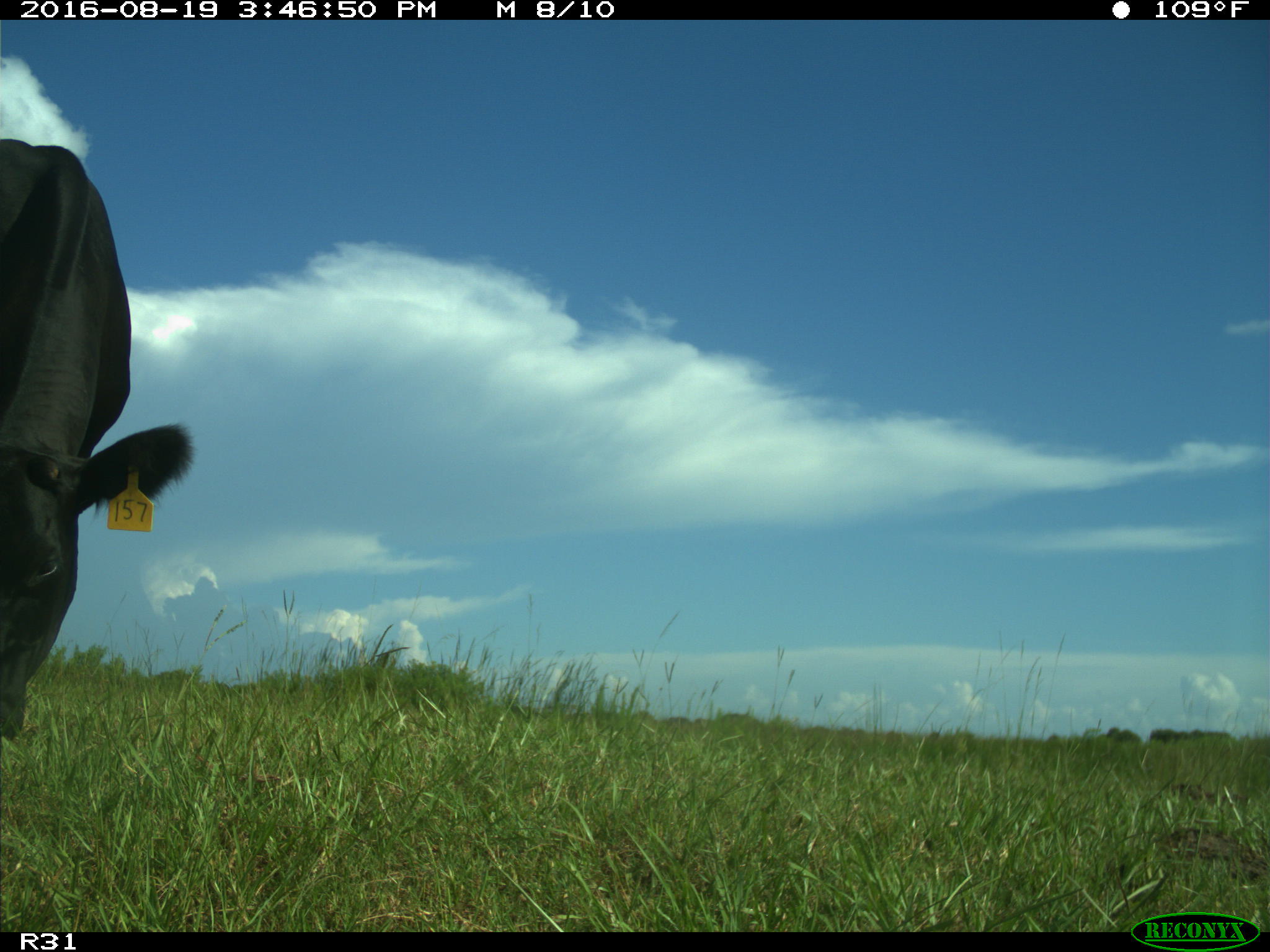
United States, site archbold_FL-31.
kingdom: Animalia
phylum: Chordata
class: Mammalia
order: Artiodactyla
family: Bovidae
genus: Bos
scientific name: Bos taurus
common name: domestic cow